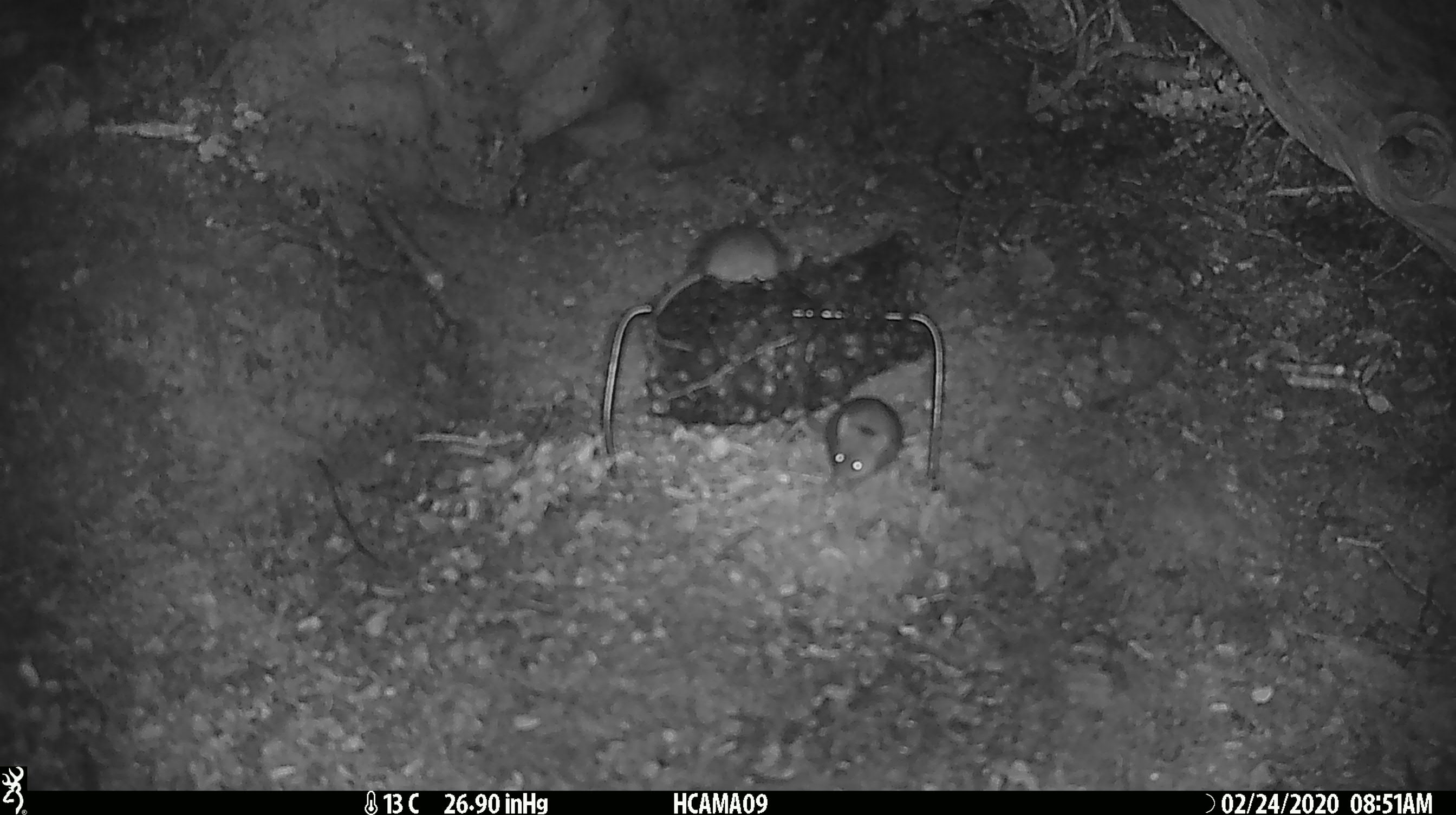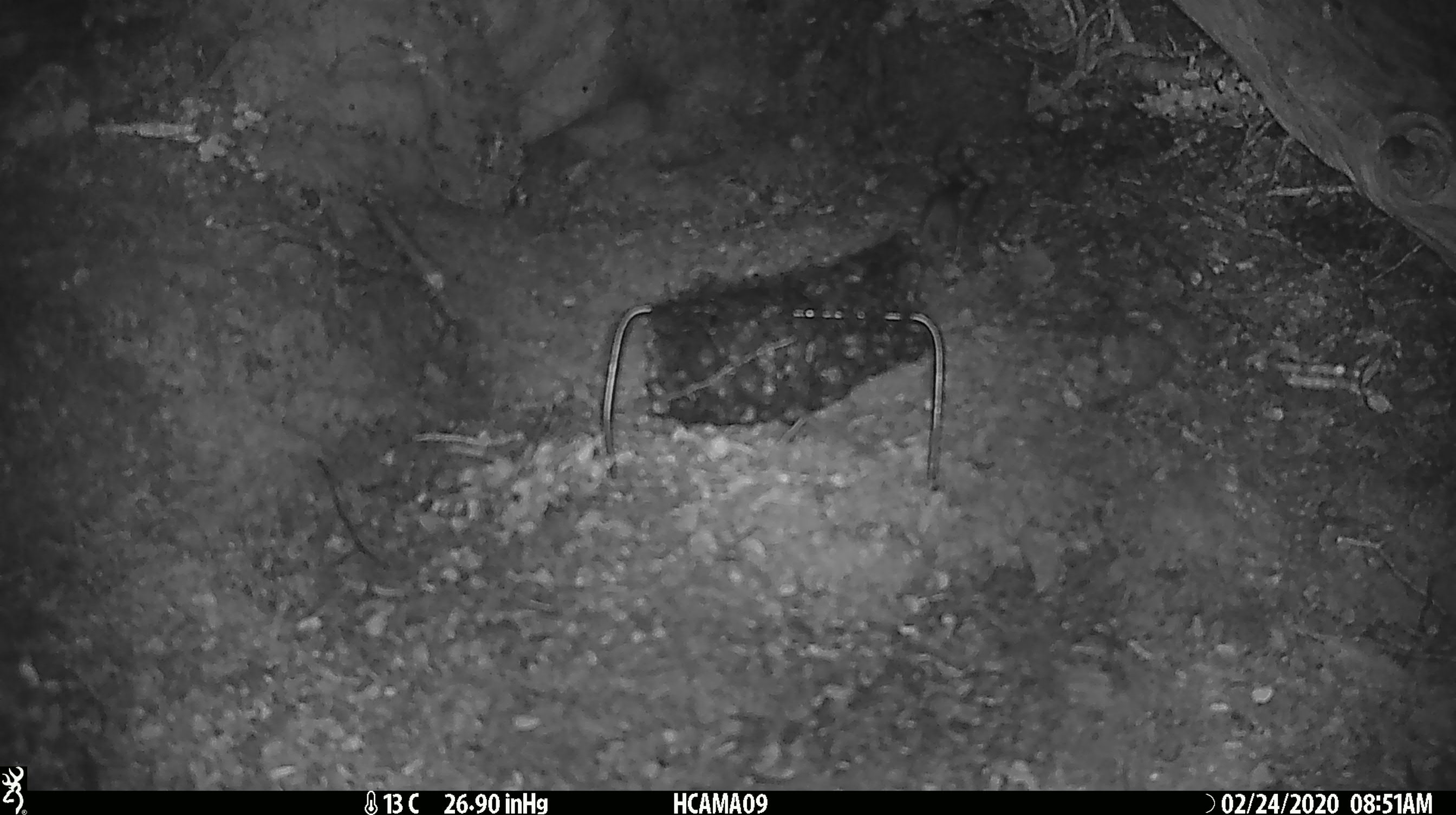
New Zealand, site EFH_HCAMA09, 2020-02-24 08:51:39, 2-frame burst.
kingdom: Animalia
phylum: Chordata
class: Mammalia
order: Rodentia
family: Muridae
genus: Mus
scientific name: Mus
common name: mouse